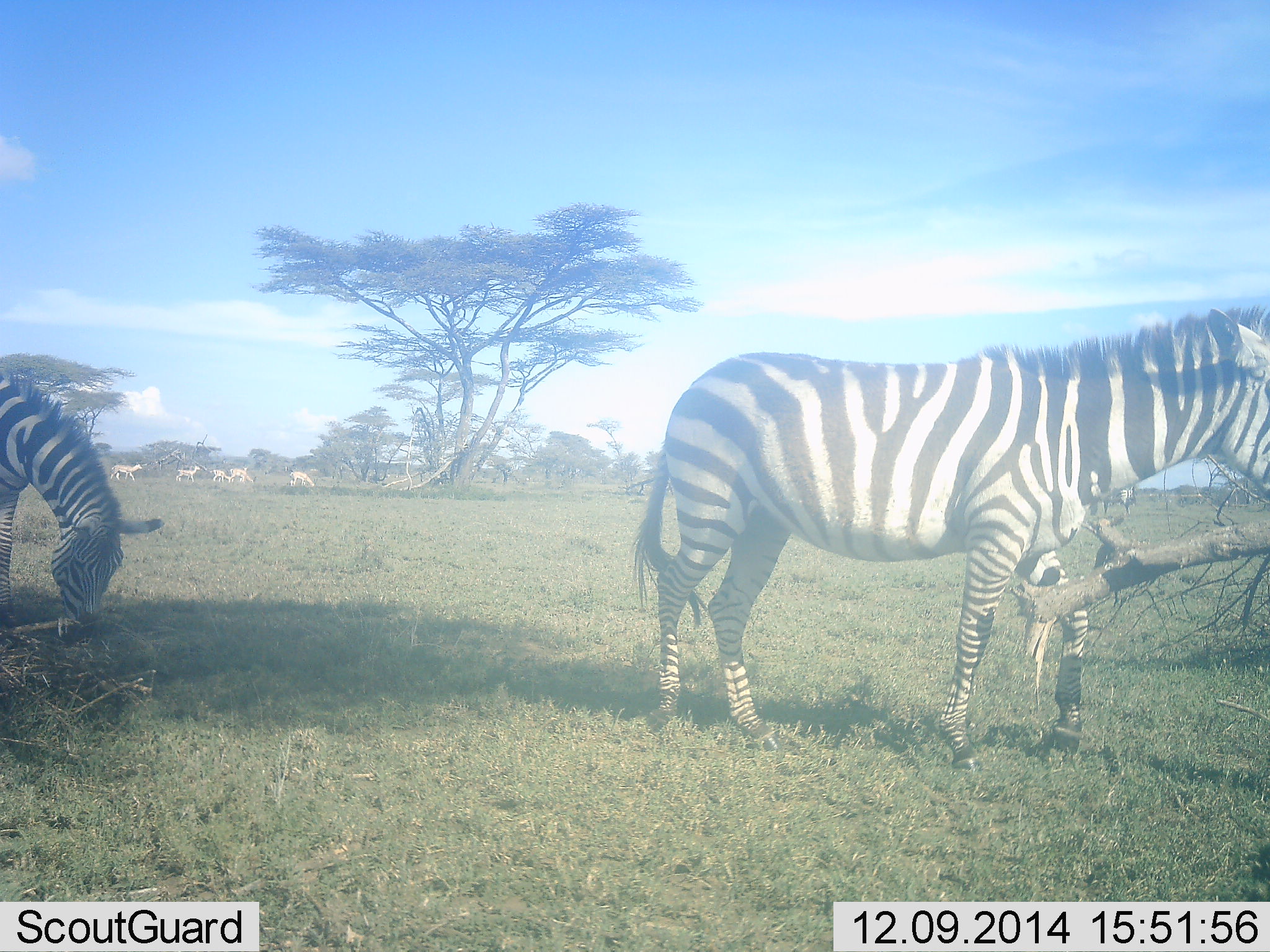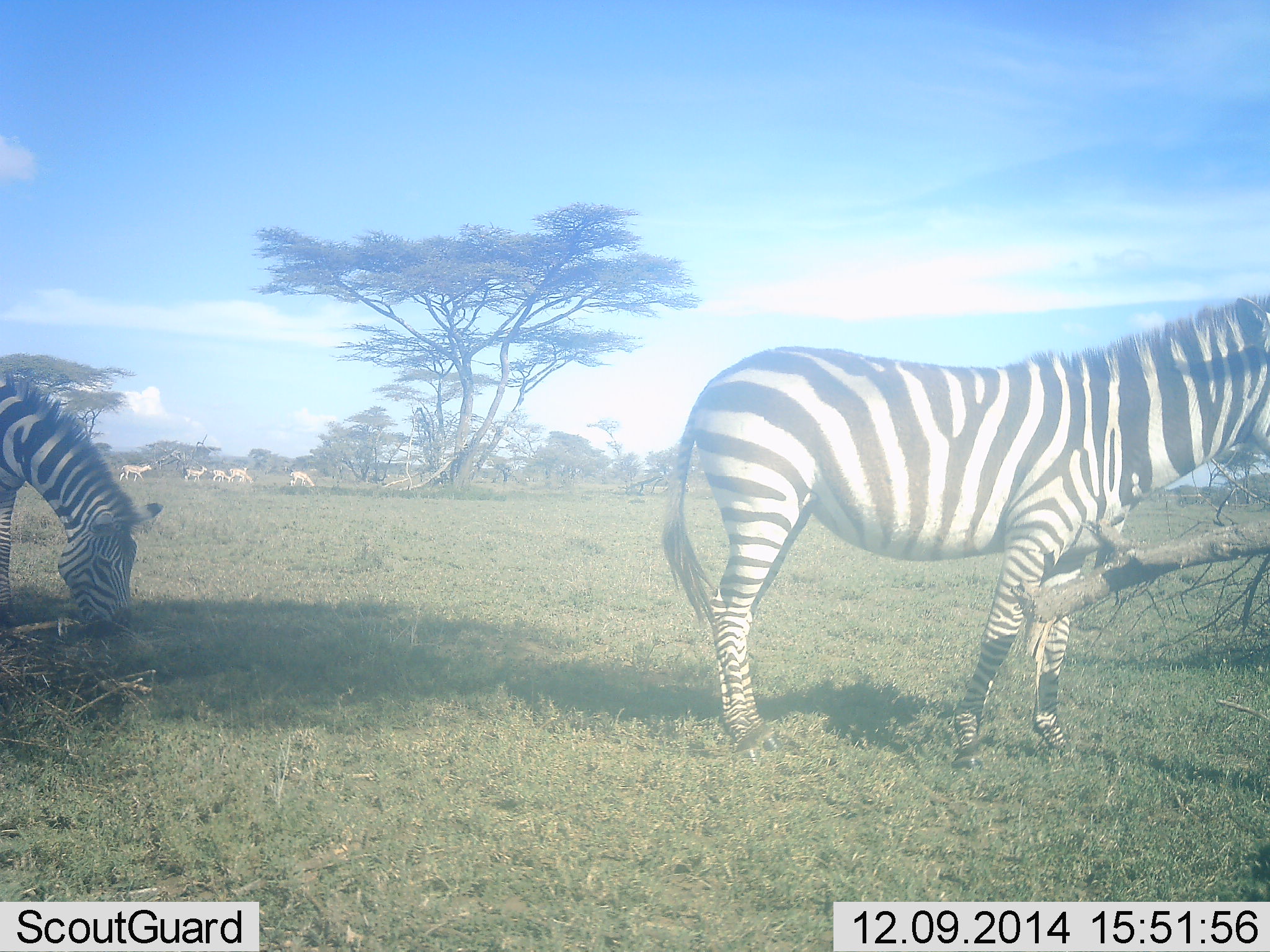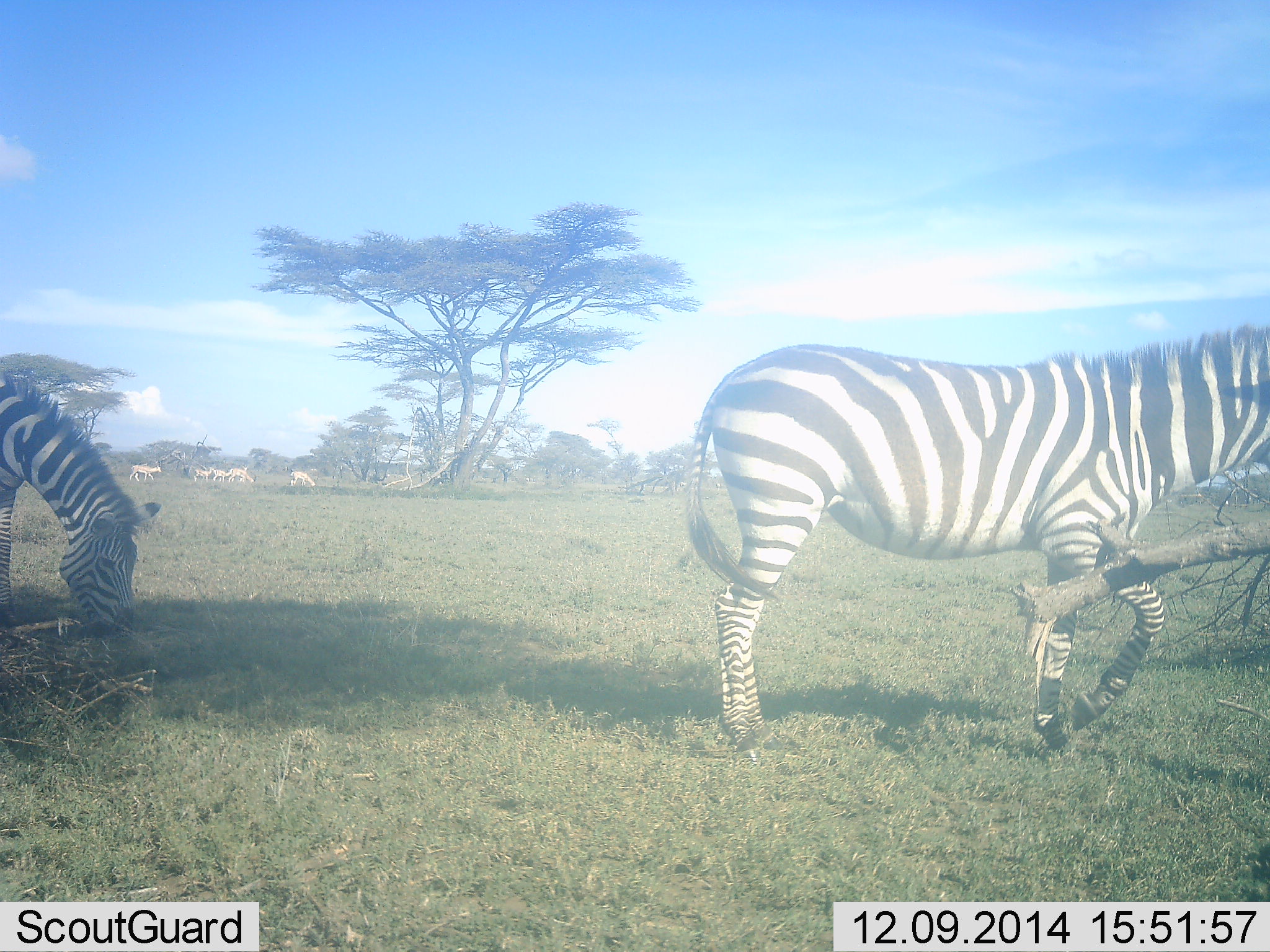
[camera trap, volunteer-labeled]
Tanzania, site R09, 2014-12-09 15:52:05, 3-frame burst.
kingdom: Animalia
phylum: Chordata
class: Mammalia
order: Perissodactyla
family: Equidae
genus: Equus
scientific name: Equus quagga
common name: plains zebra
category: zebra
Zebra (plains zebra) (Equus quagga), count 2. Behavior (volunteer vote fractions): standing 61%, resting 0%, moving 50%, interacting 0%. Young present (vote fraction): 0%. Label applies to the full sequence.